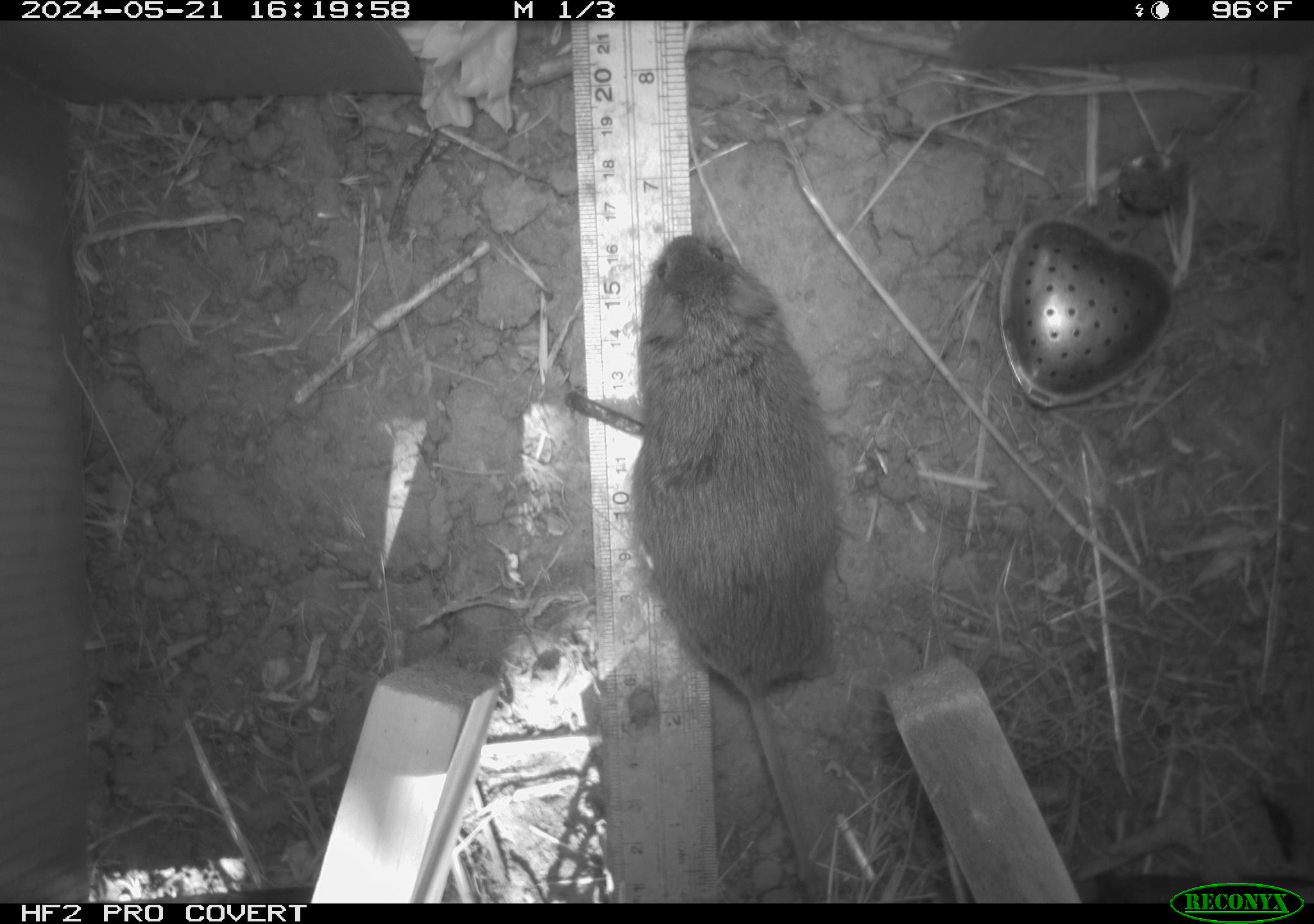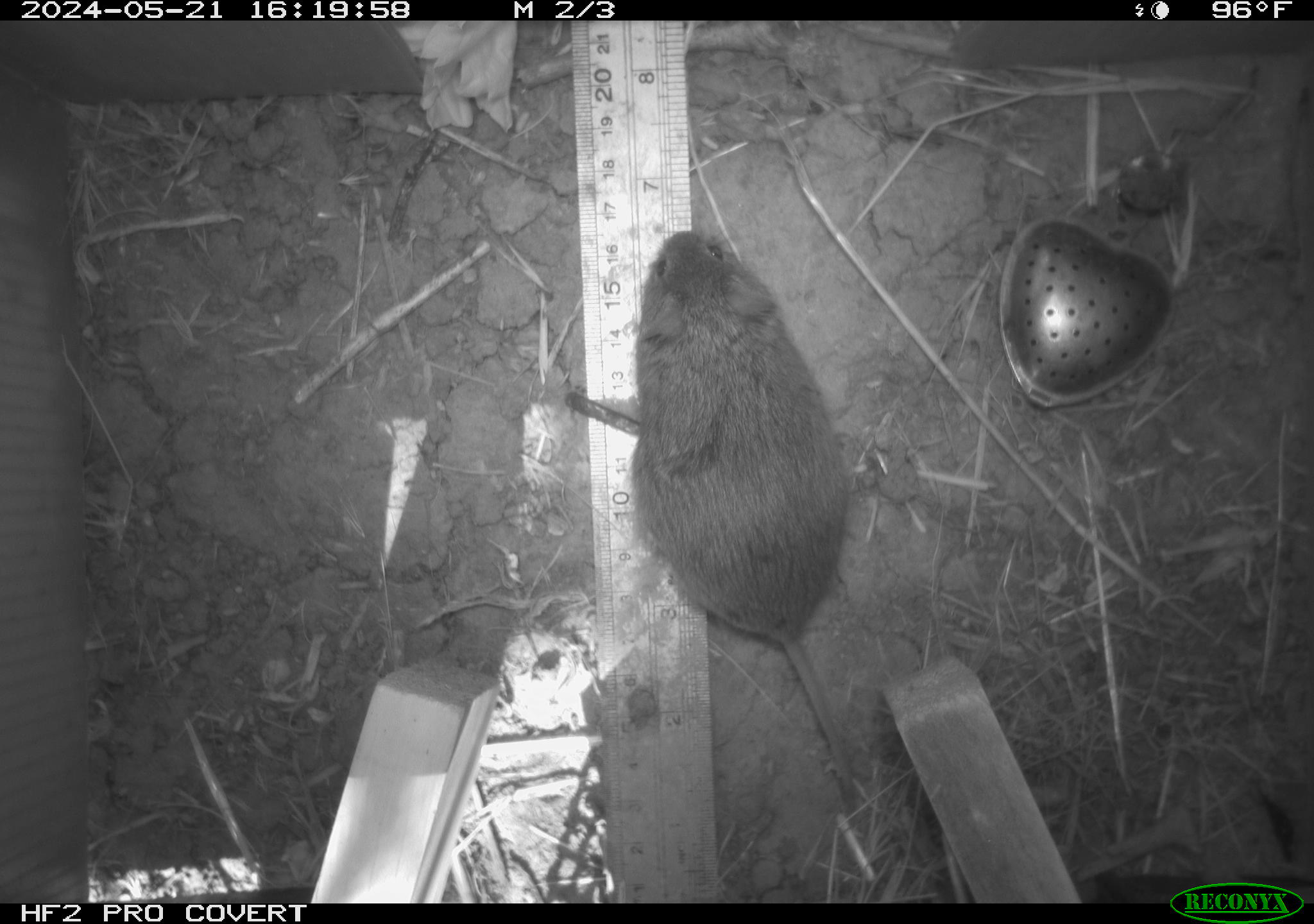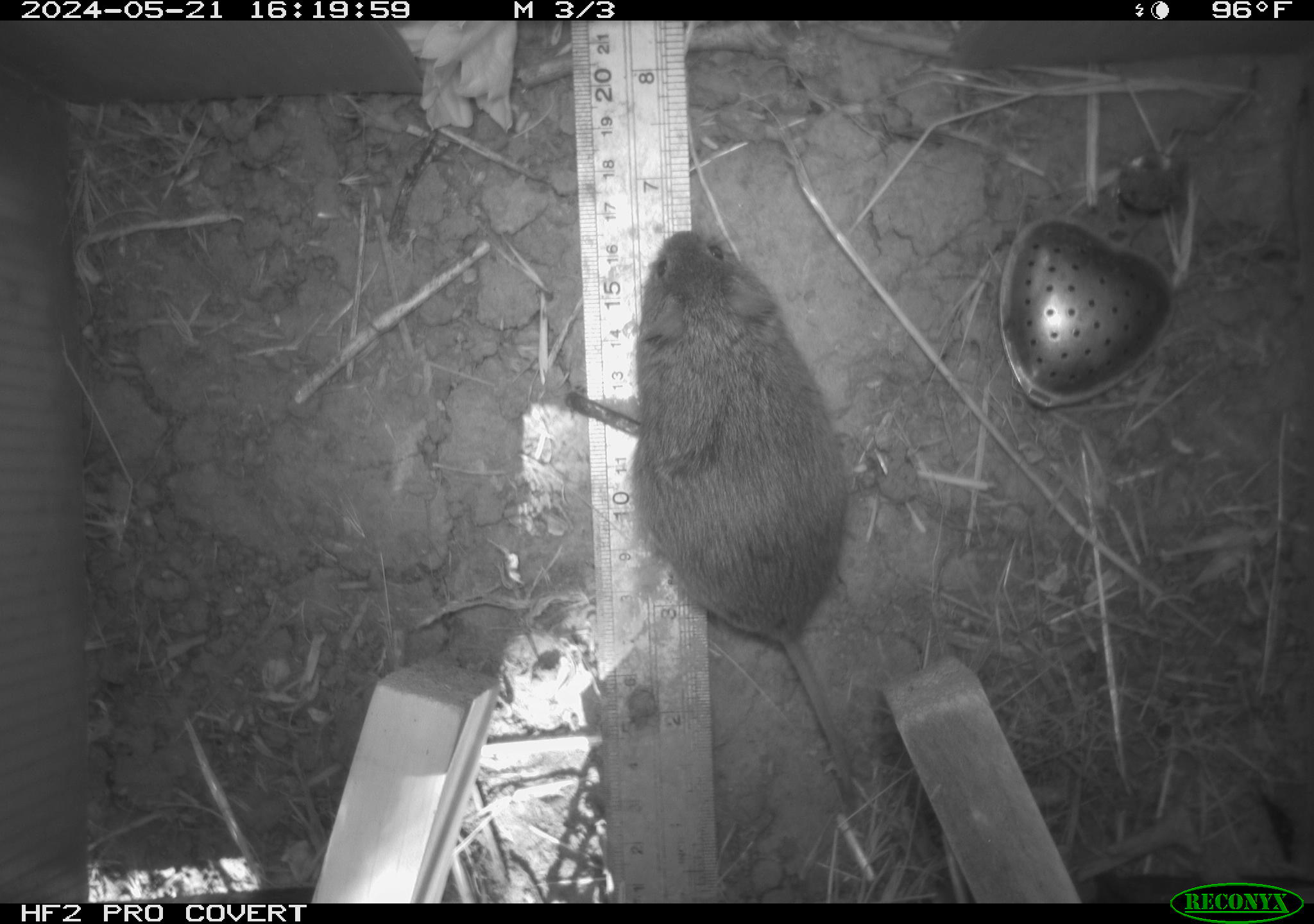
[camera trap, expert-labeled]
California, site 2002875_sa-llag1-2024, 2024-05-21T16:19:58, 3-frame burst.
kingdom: Animalia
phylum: Chordata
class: Mammalia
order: Rodentia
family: Cricetidae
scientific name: Arvicolinae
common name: voles, lemmings, and muskrats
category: arvicolinae subfamily